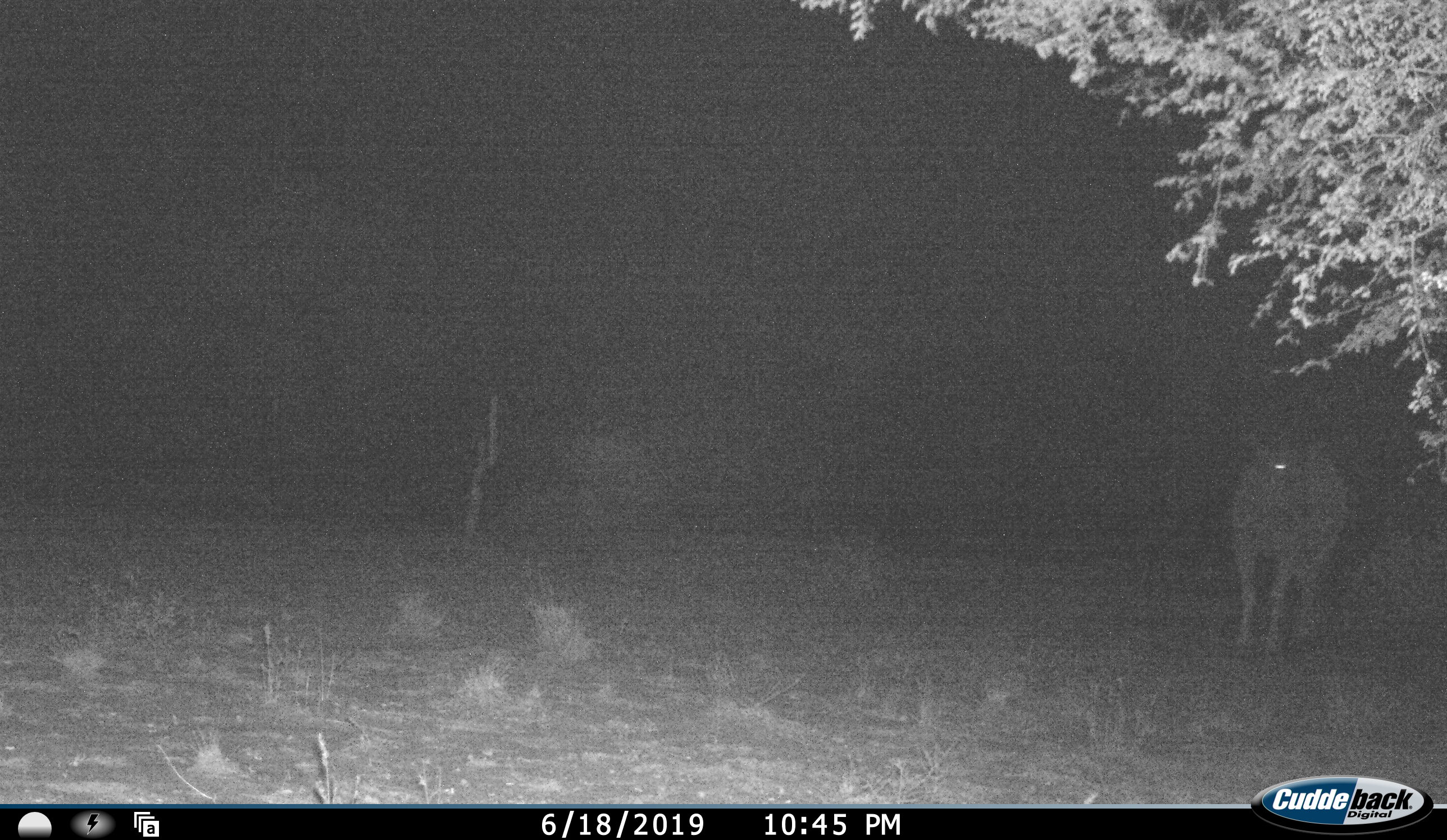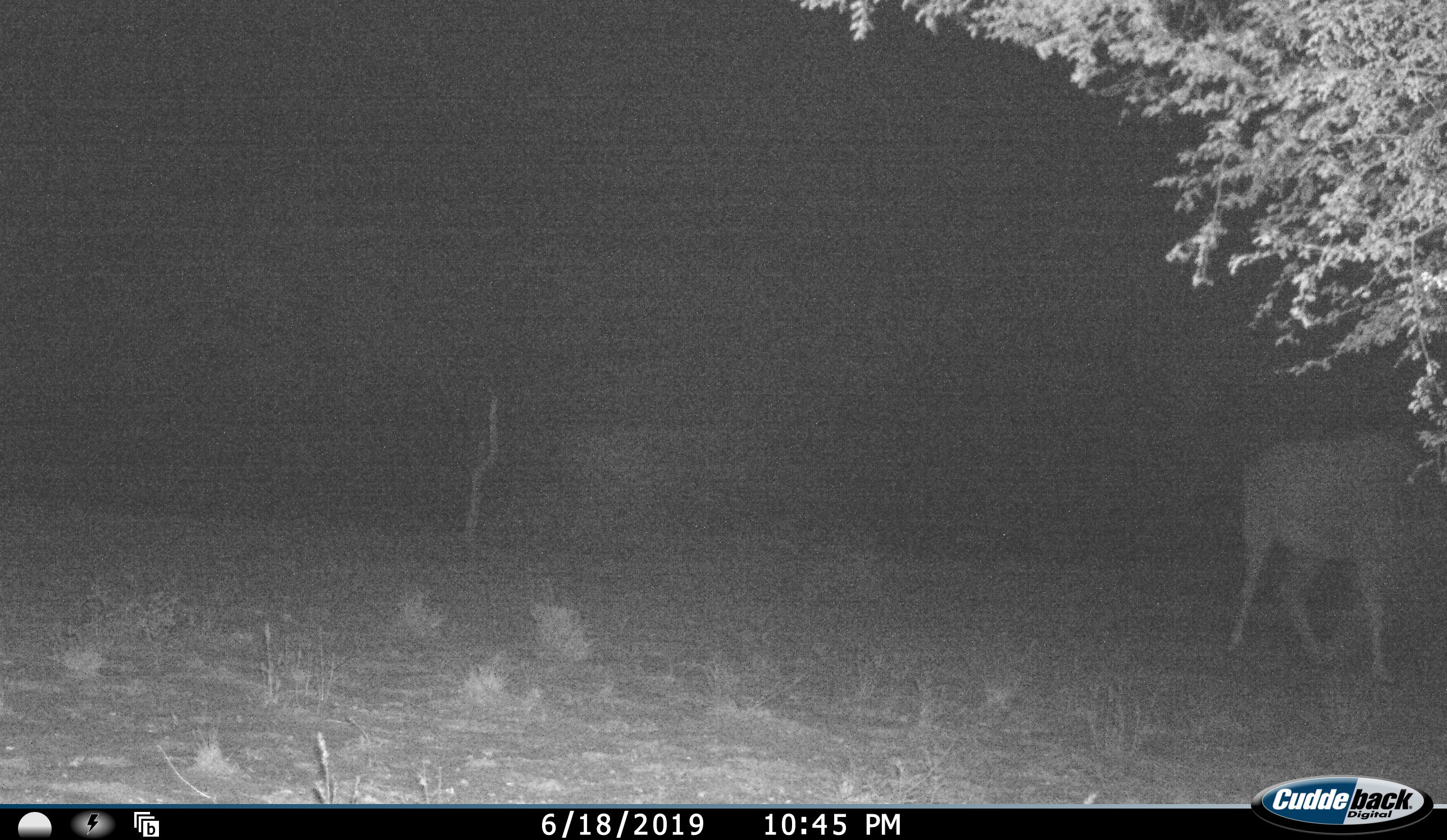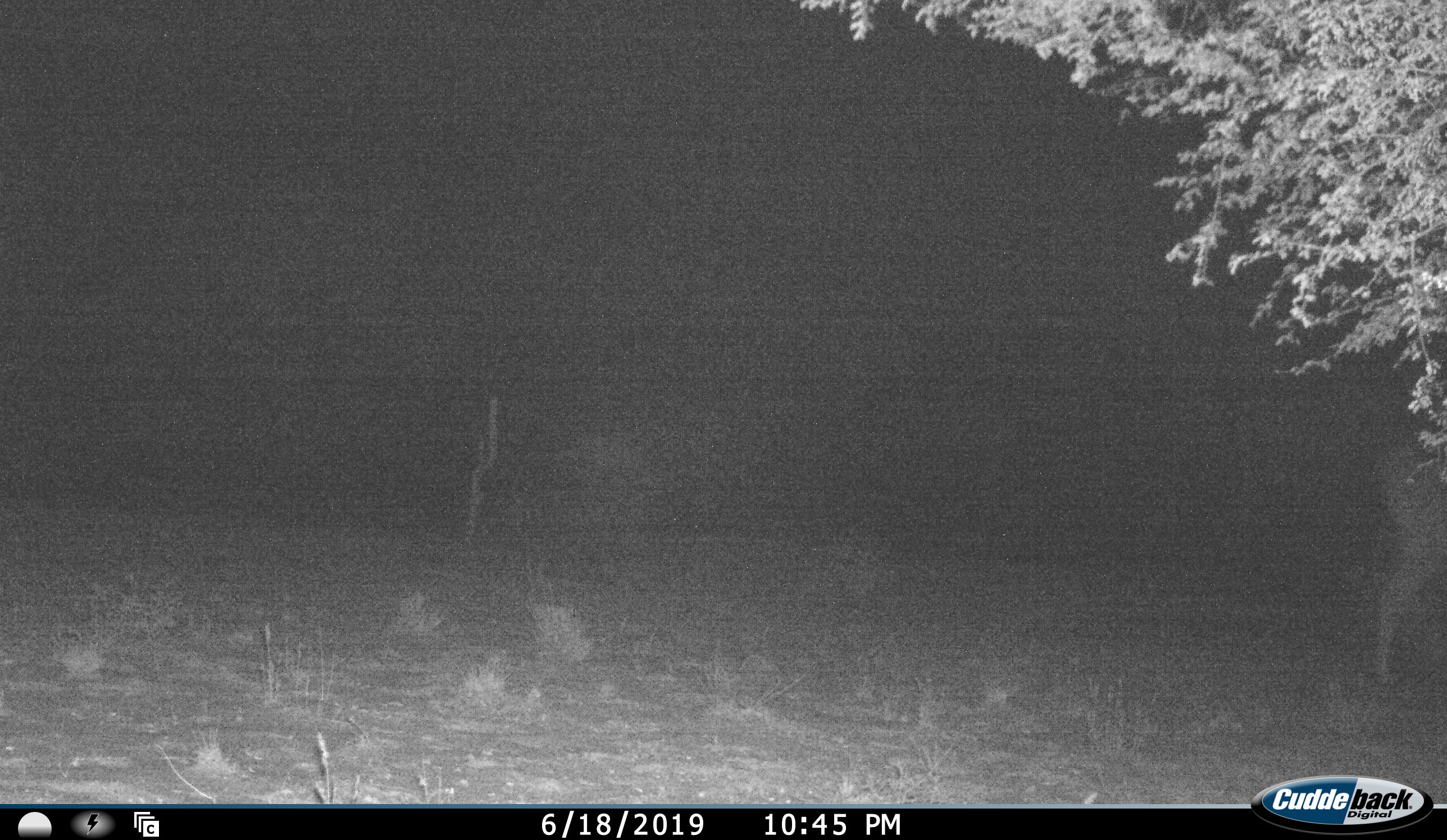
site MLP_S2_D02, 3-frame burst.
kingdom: Animalia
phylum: Chordata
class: Mammalia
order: Artiodactyla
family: Bovidae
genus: Tragelaphus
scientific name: Tragelaphus oryx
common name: eland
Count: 1.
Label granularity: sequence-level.